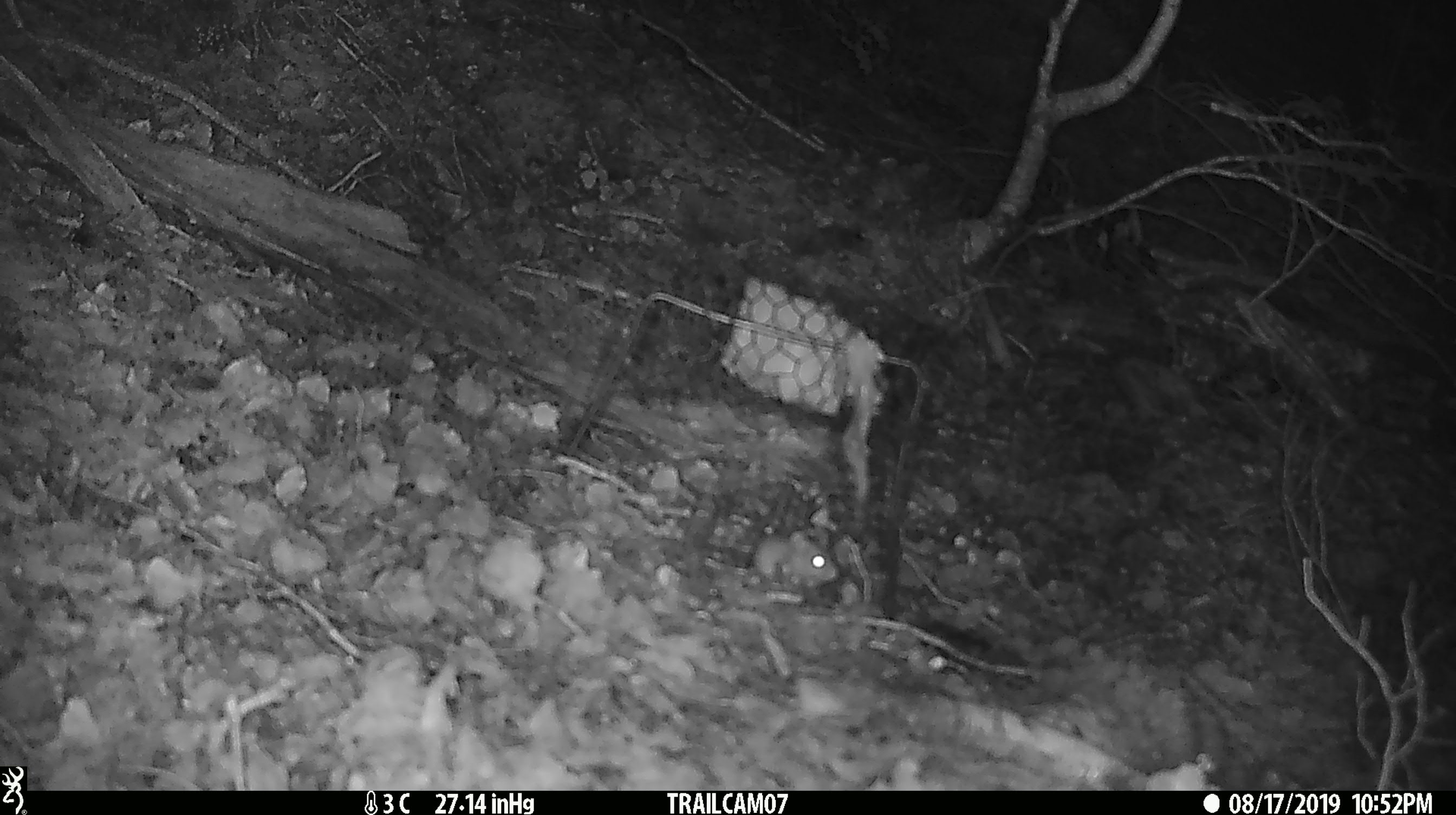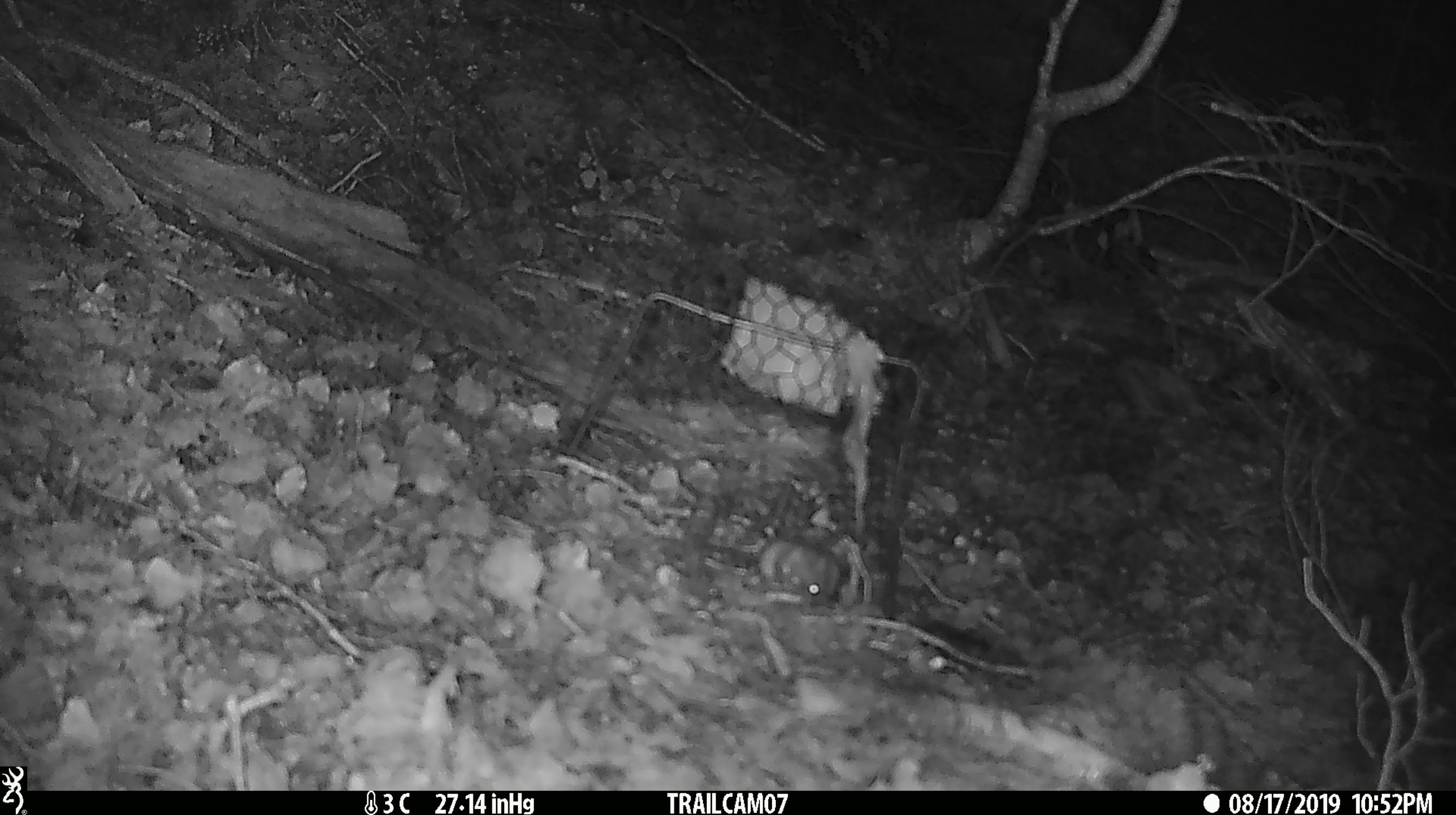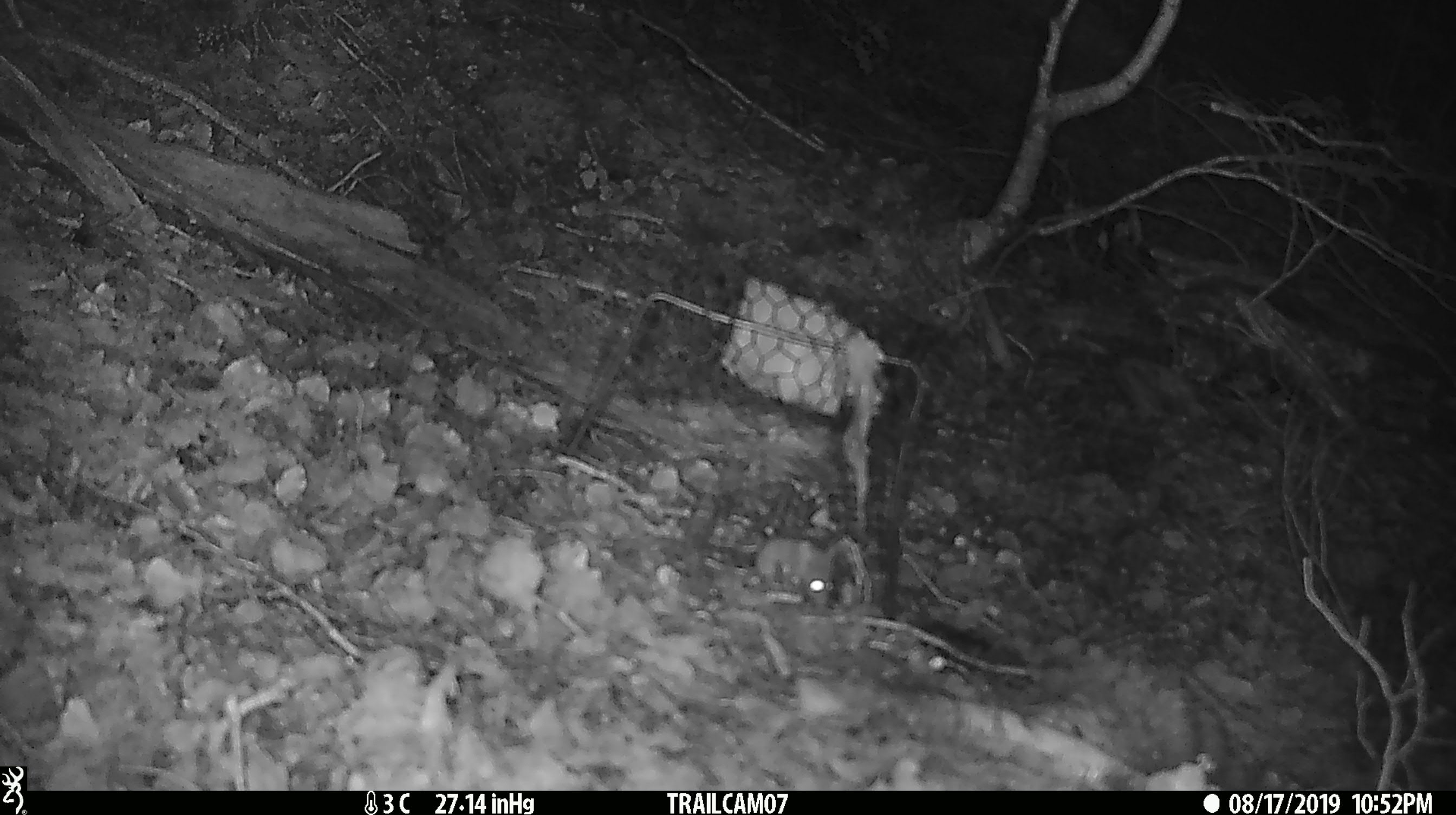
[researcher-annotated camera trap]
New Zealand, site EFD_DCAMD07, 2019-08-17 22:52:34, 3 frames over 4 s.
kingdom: Animalia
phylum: Chordata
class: Mammalia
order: Rodentia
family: Muridae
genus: Mus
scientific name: Mus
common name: mouse